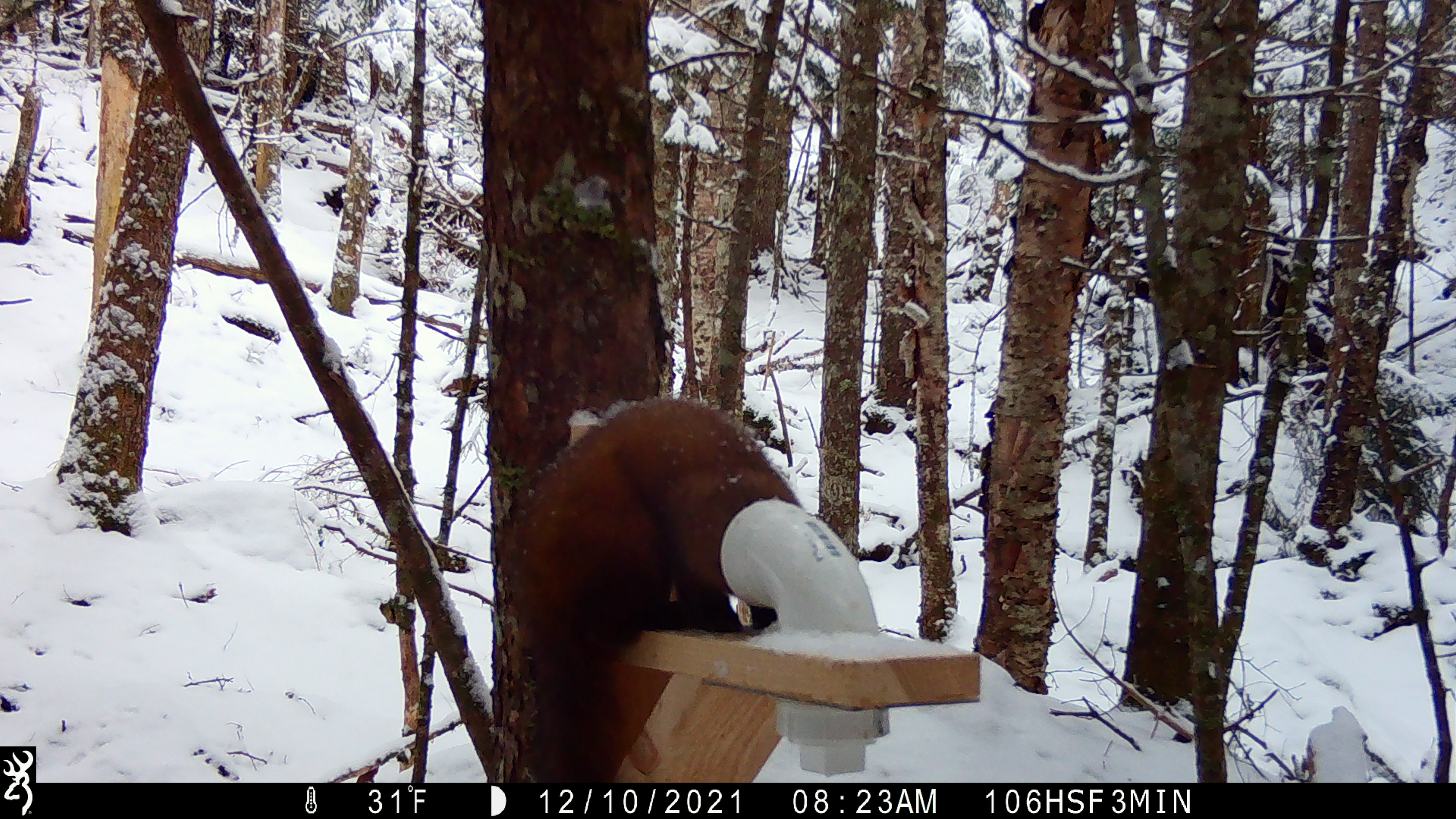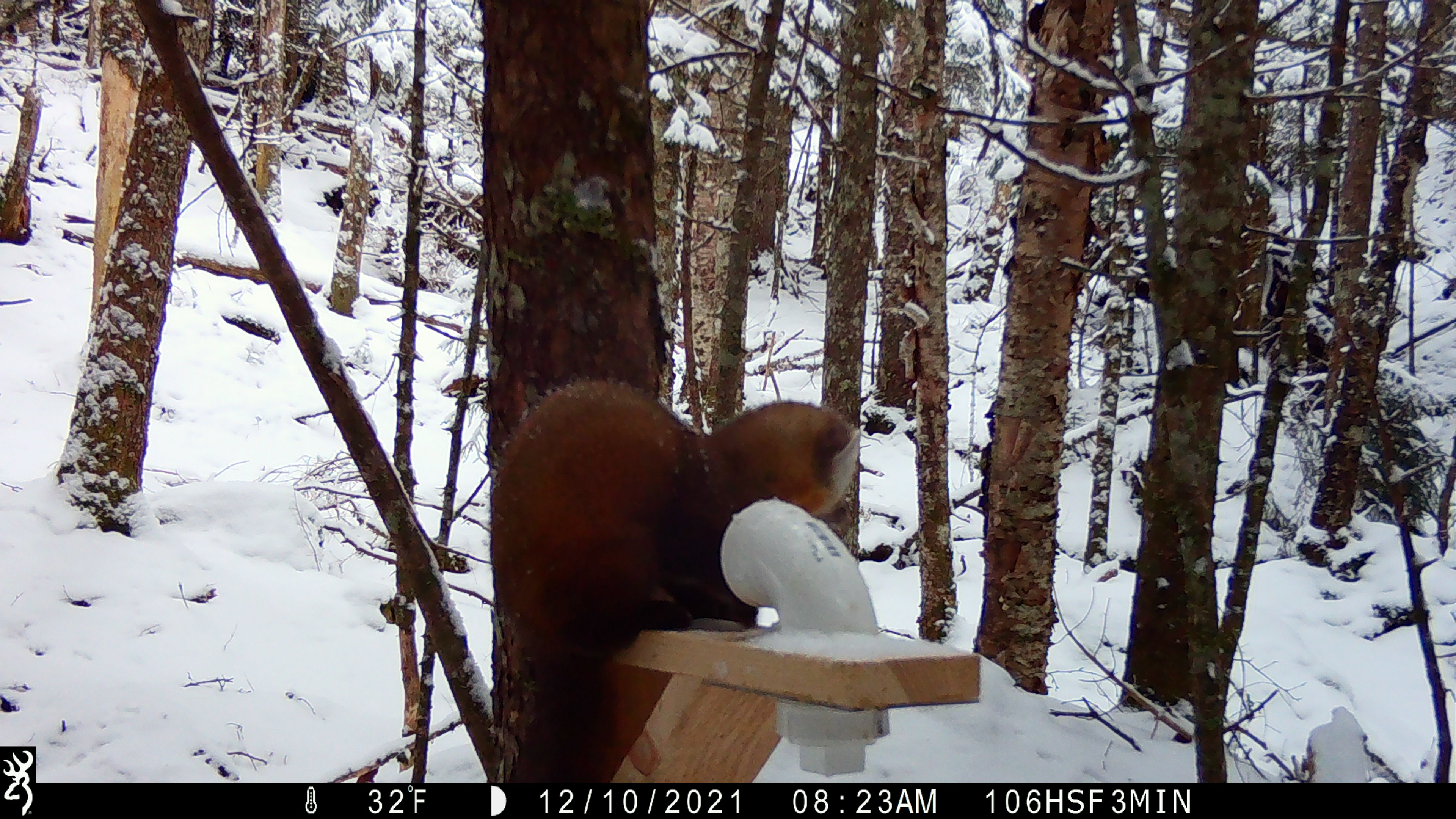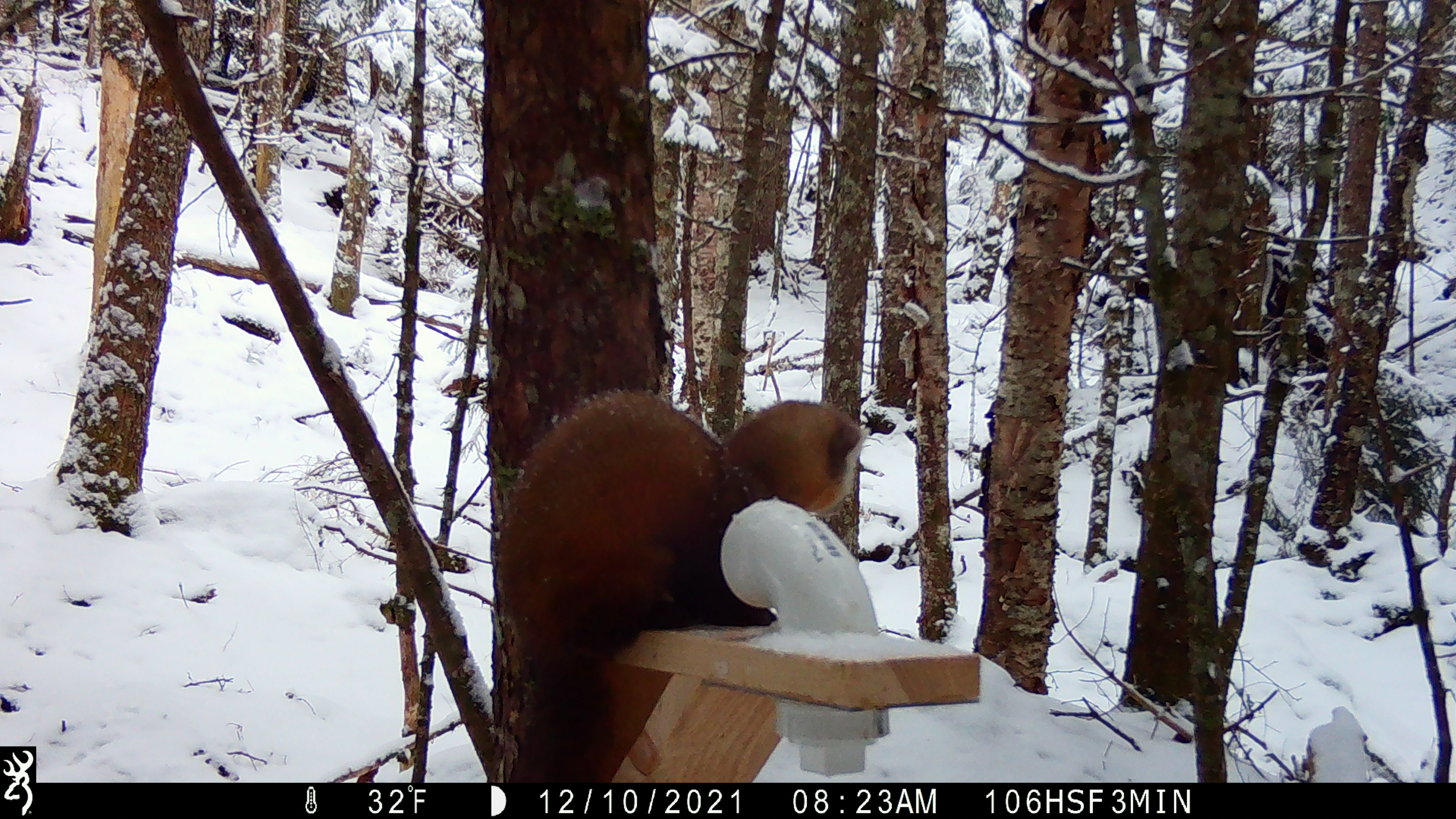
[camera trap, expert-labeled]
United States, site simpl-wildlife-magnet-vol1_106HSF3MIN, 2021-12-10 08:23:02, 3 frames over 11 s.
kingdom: Animalia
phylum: Chordata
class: Mammalia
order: Carnivora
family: Mustelidae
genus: Martes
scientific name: Martes americana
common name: american marten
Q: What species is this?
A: American marten (Martes americana).